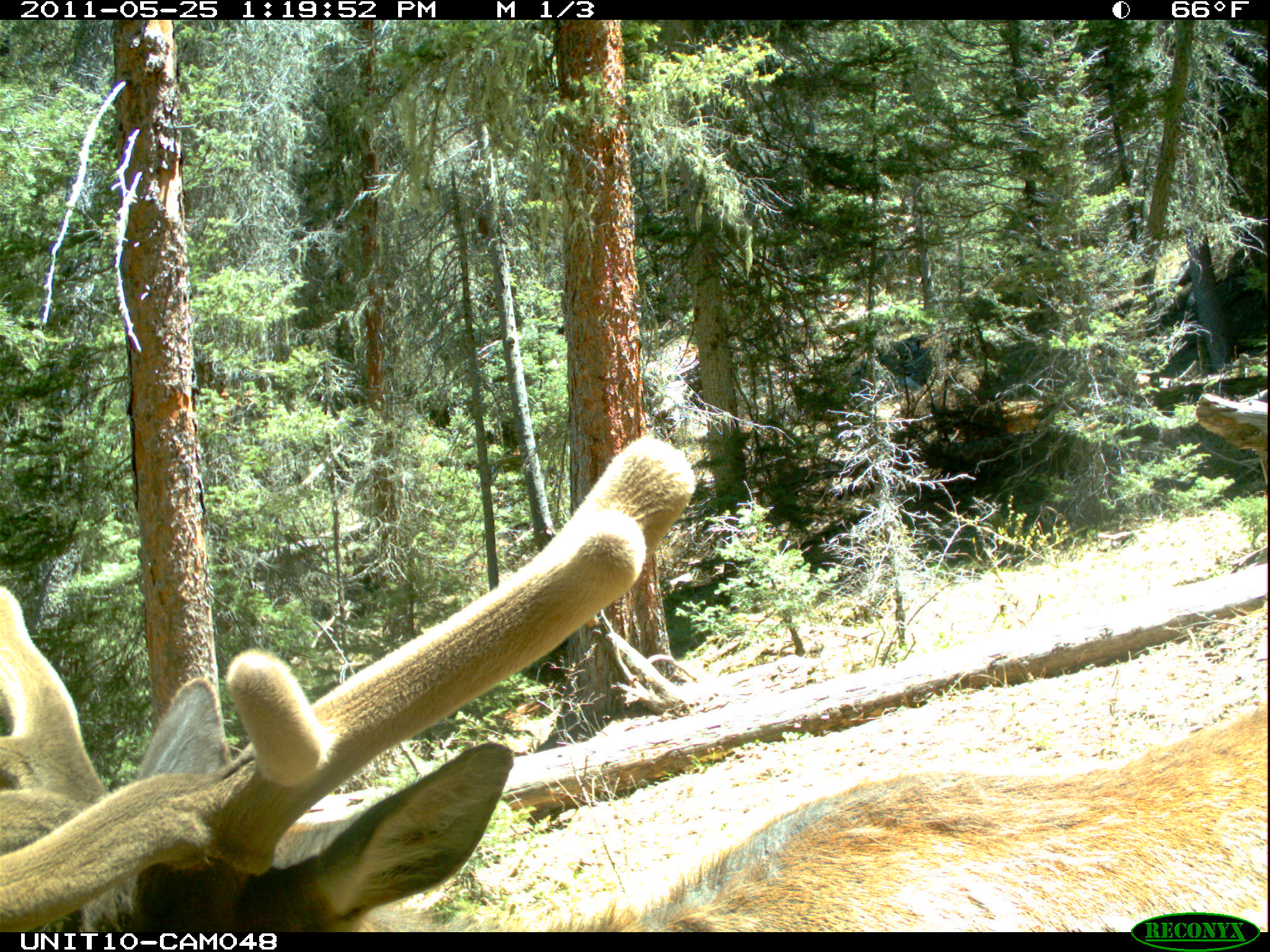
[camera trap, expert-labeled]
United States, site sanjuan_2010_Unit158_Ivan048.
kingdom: Animalia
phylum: Chordata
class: Mammalia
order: Artiodactyla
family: Cervidae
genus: Cervus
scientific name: Cervus elaphus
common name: red deer